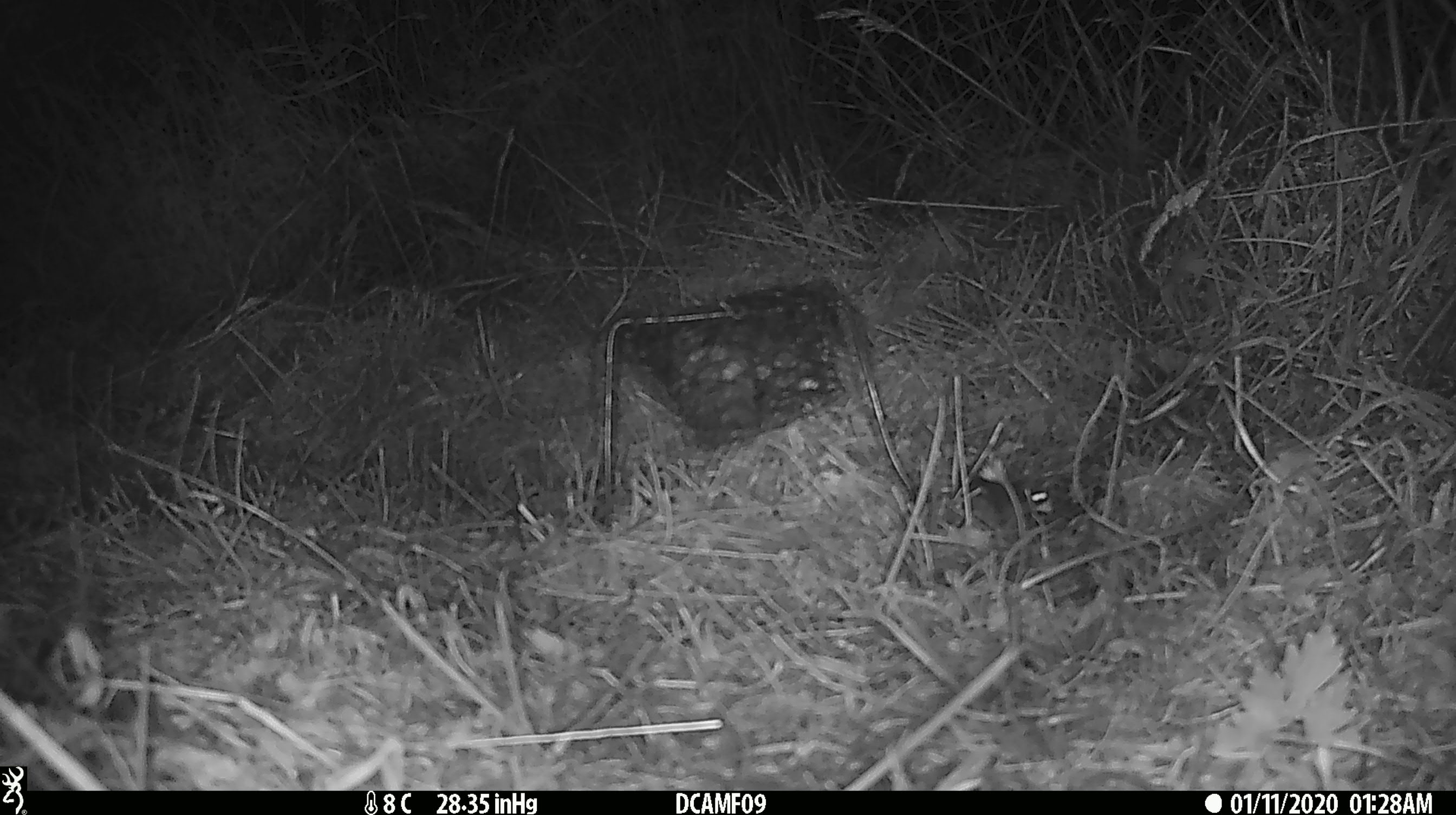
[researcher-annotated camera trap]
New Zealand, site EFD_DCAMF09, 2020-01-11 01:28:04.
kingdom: Animalia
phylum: Chordata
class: Mammalia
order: Rodentia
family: Muridae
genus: Mus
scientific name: Mus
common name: mouse